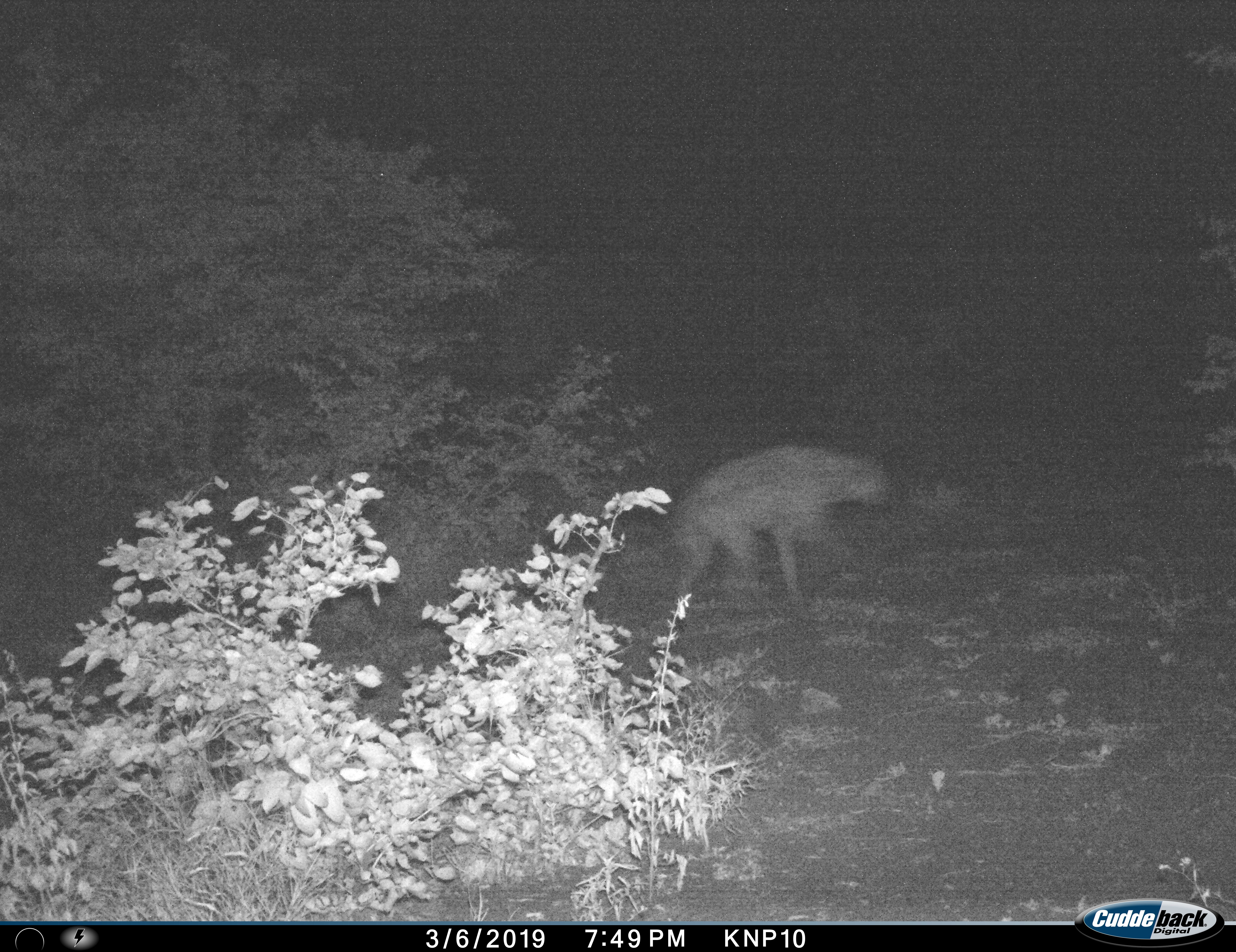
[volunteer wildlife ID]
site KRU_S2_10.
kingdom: Animalia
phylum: Chordata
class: Mammalia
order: Carnivora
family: Hyaenidae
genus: Crocuta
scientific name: Crocuta crocuta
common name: spotted hyena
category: hyenaspotted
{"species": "hyenaspotted (spotted hyena) (Crocuta crocuta)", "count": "1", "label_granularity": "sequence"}